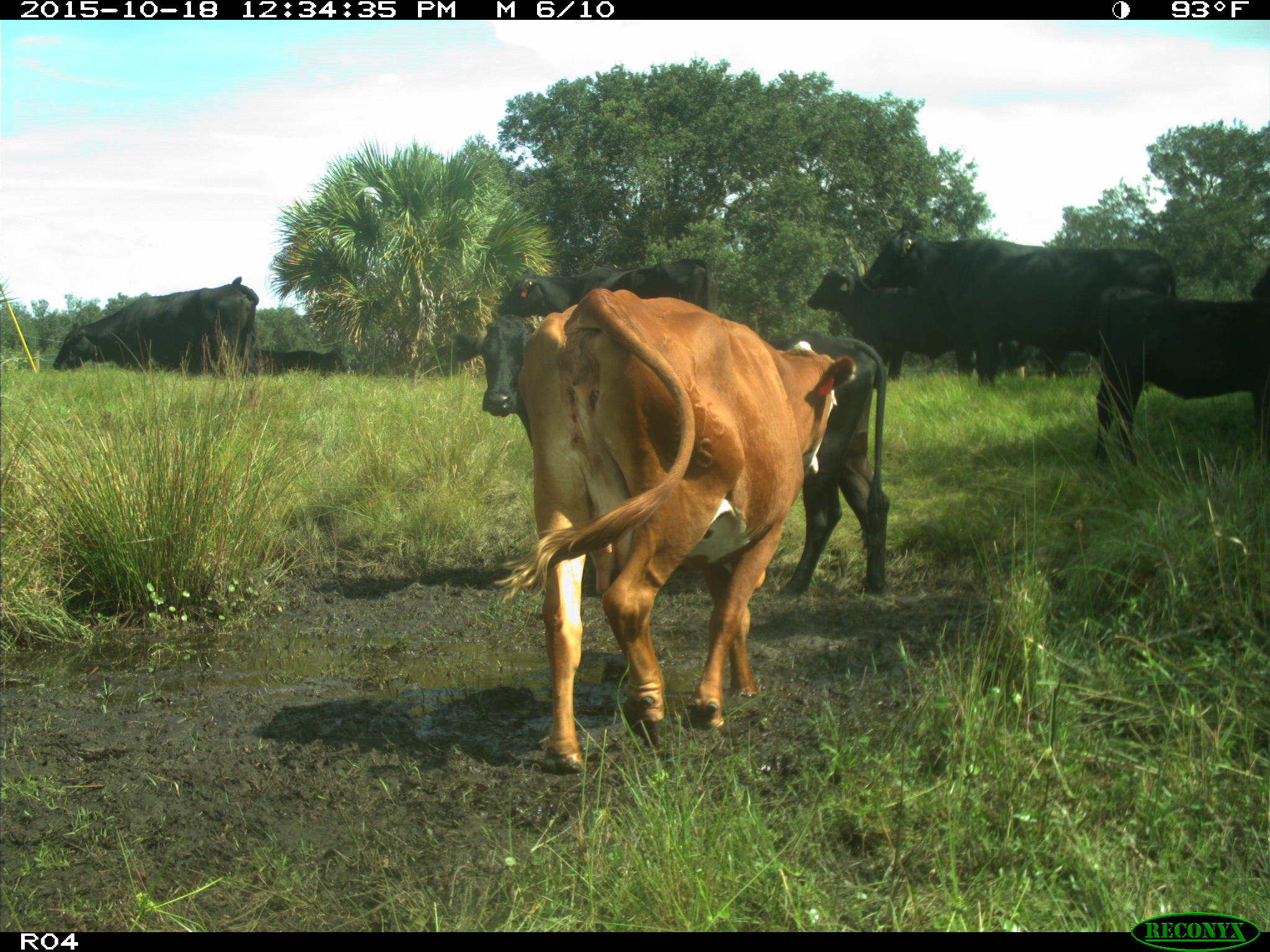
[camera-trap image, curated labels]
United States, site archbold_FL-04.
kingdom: Animalia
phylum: Chordata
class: Mammalia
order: Artiodactyla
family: Bovidae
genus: Bos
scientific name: Bos taurus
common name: domestic cow